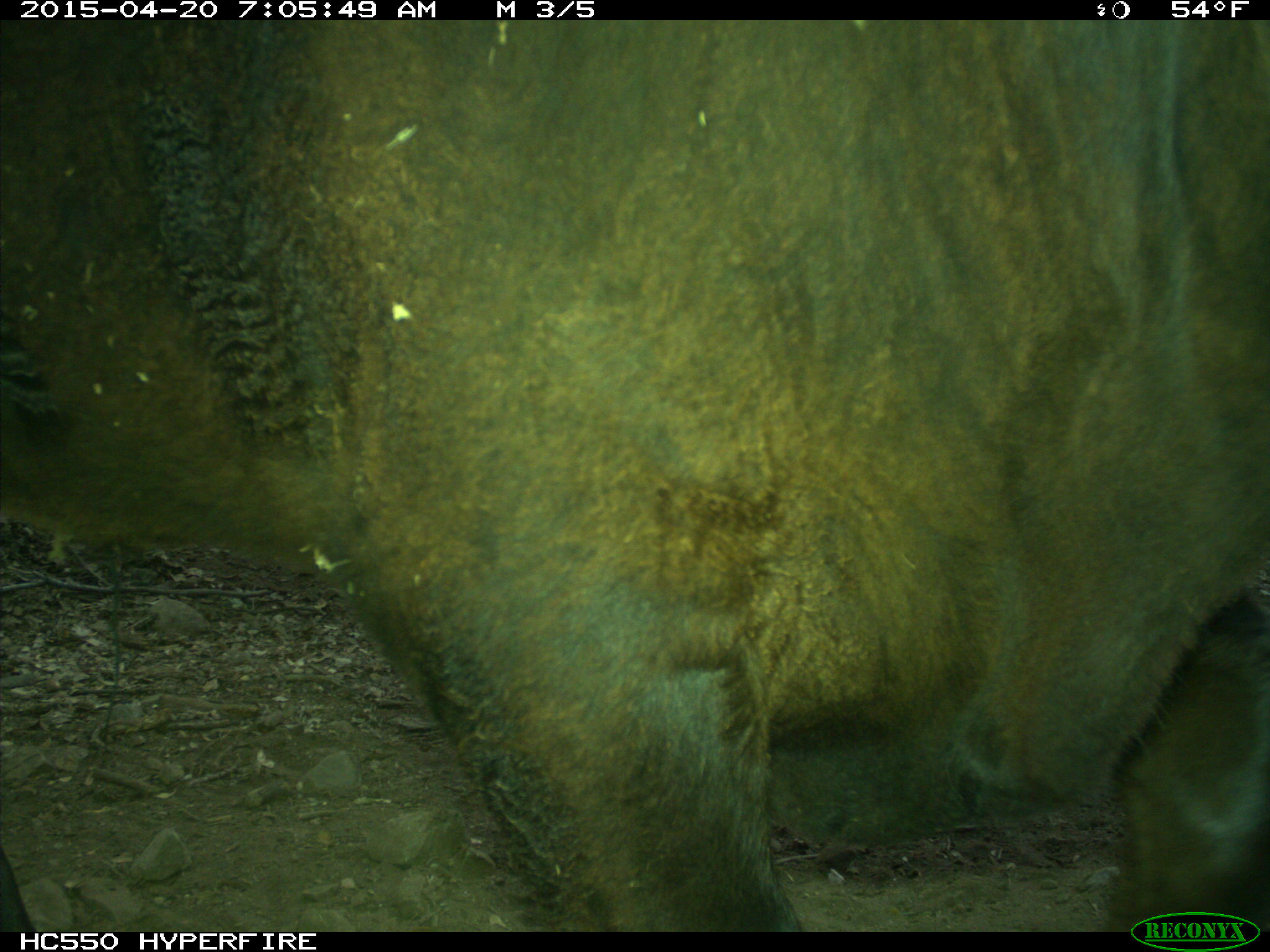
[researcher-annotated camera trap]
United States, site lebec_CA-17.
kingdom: Animalia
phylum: Chordata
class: Mammalia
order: Artiodactyla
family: Bovidae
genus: Bos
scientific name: Bos taurus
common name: domestic cow